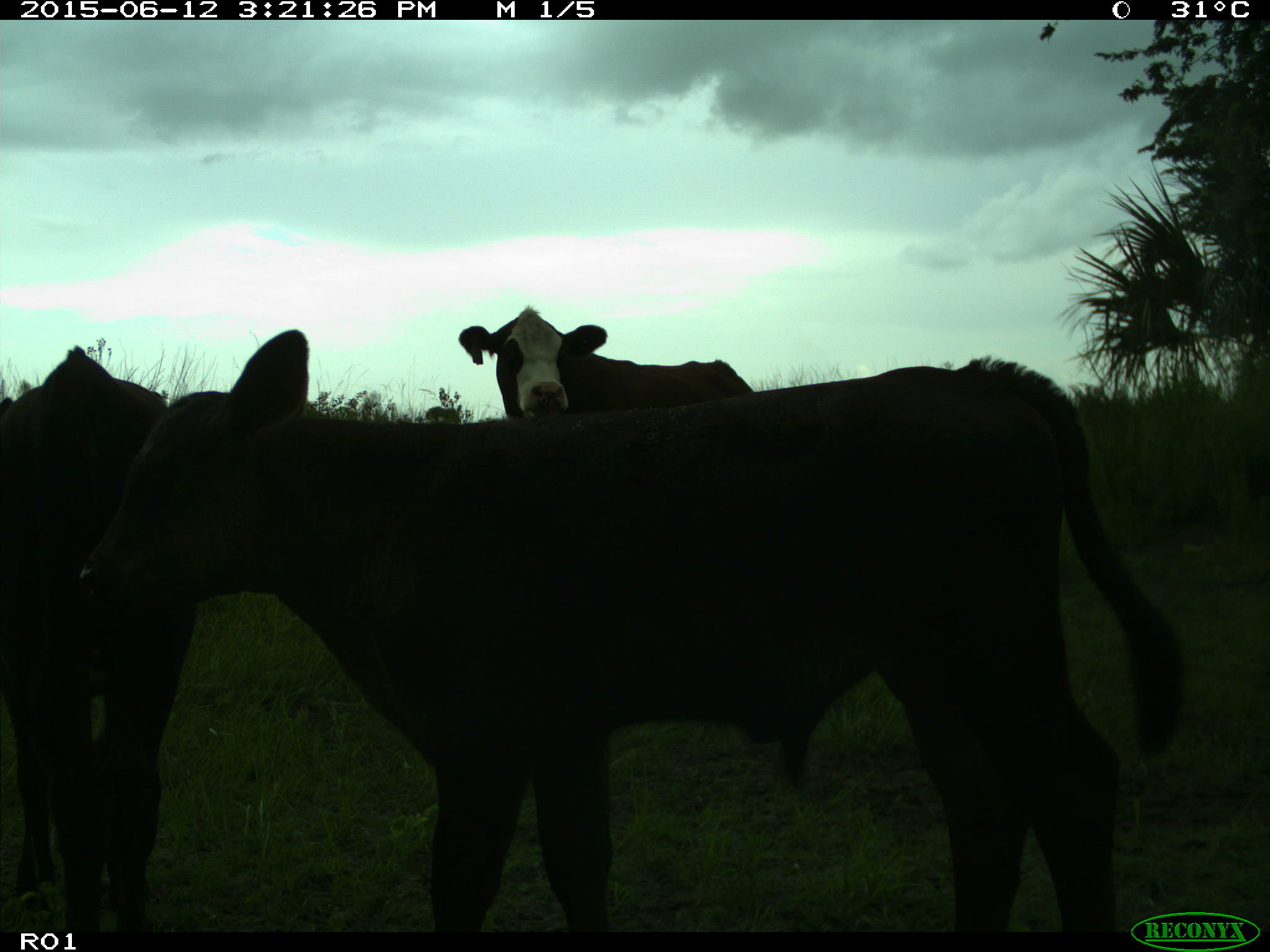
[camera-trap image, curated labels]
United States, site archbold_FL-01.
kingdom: Animalia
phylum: Chordata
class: Mammalia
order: Artiodactyla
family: Bovidae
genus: Bos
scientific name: Bos taurus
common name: domestic cow